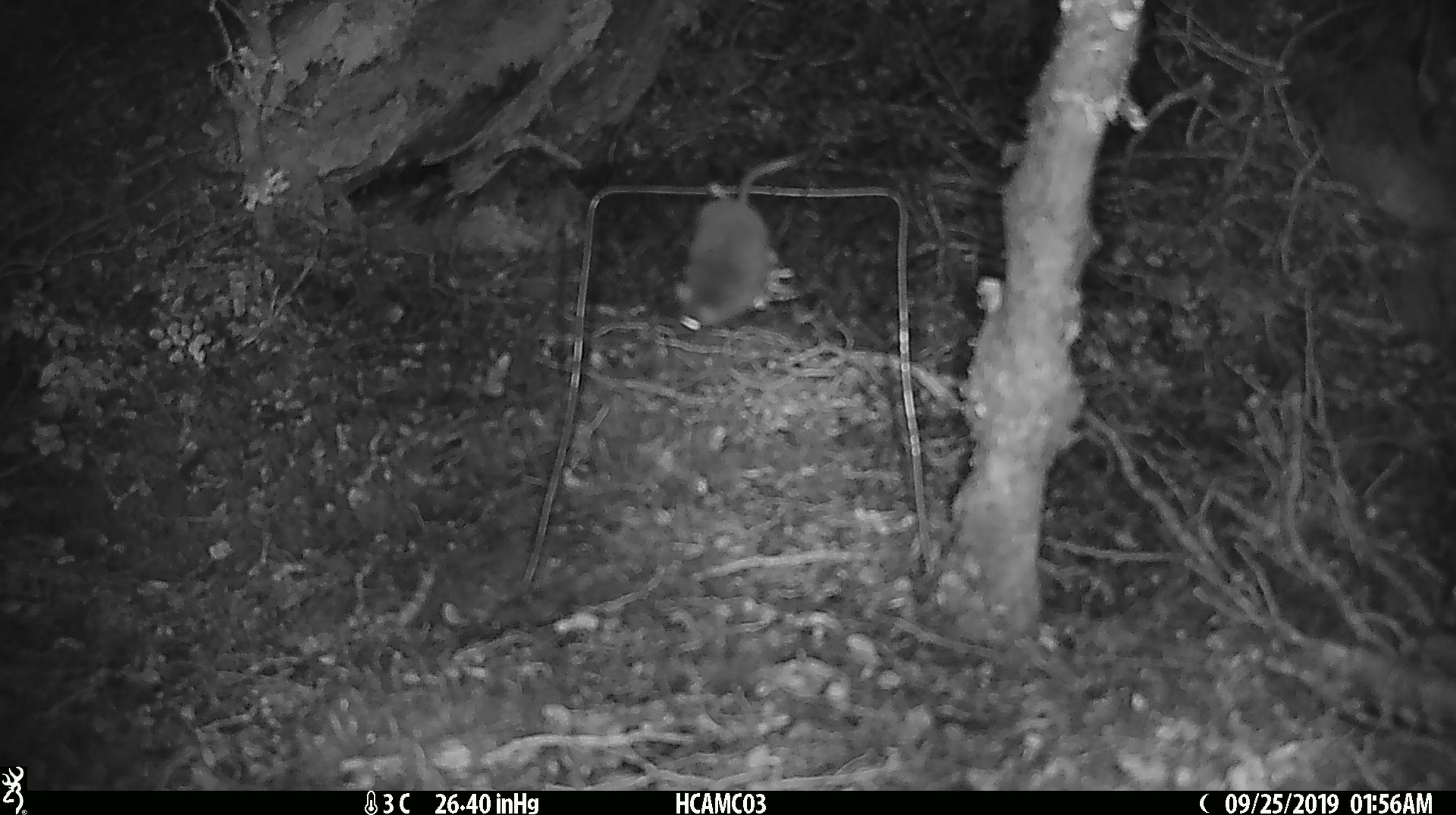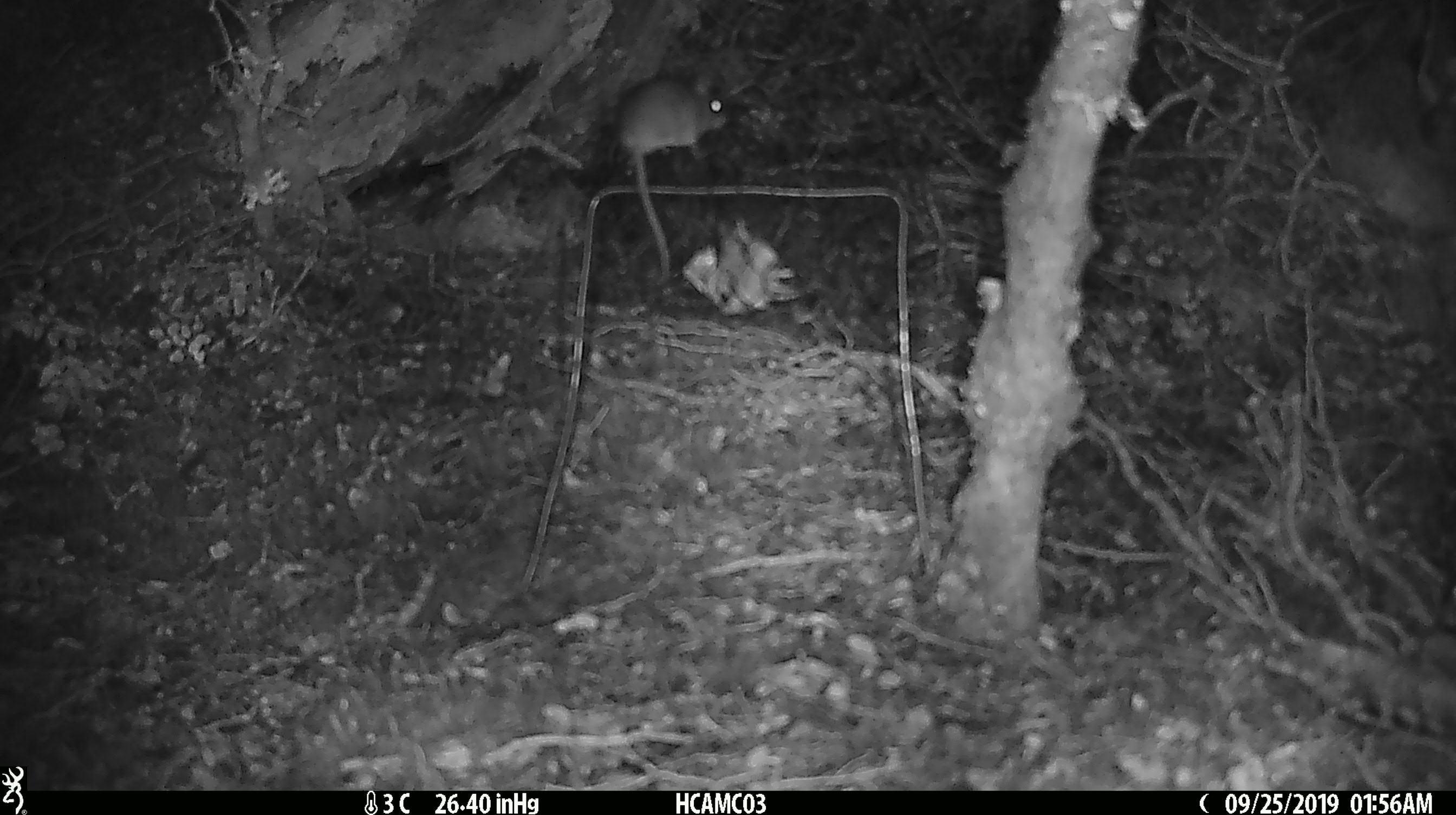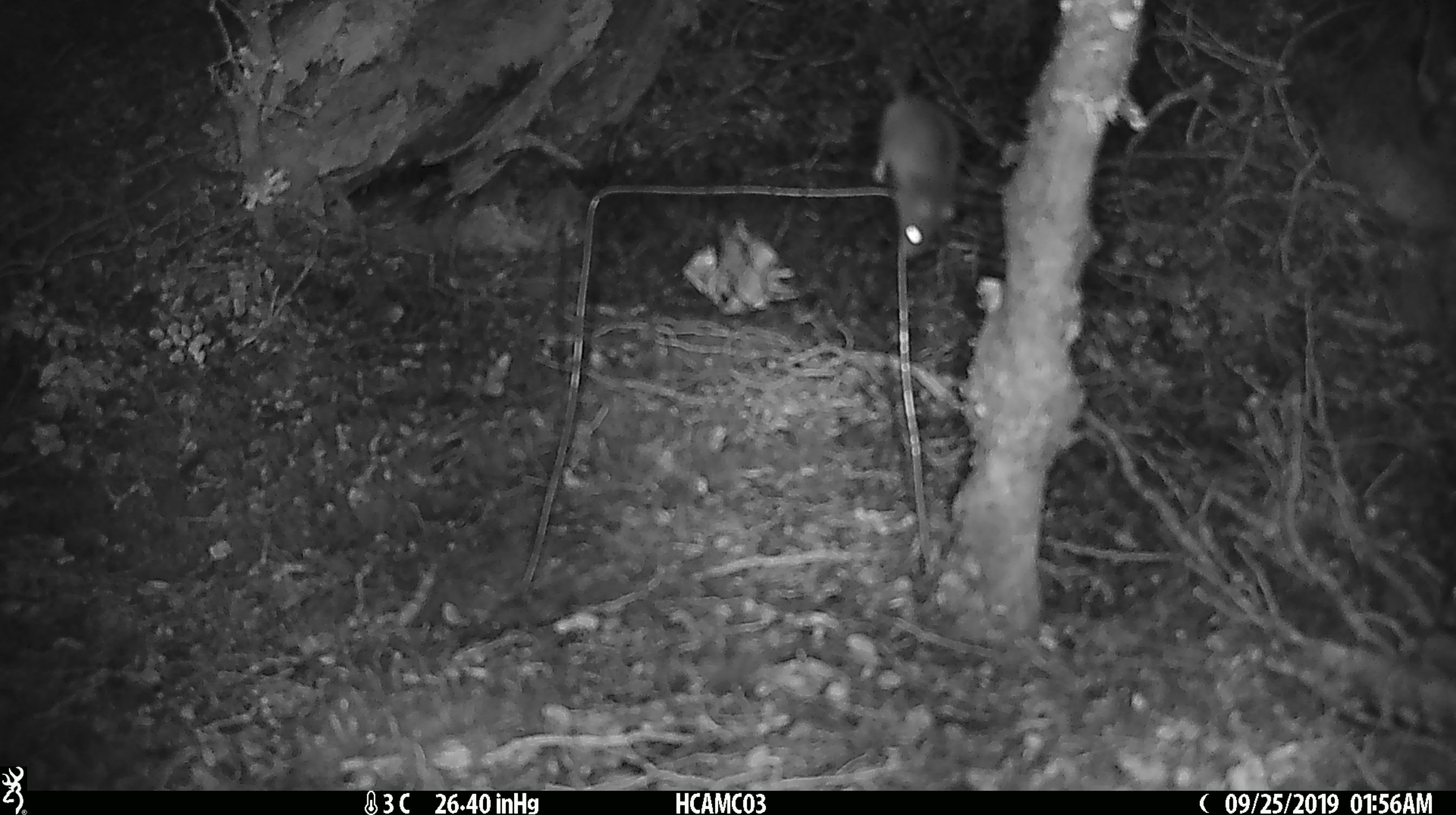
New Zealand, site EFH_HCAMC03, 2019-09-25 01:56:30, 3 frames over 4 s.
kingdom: Animalia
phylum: Chordata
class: Mammalia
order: Rodentia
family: Muridae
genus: Mus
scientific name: Mus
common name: mouse